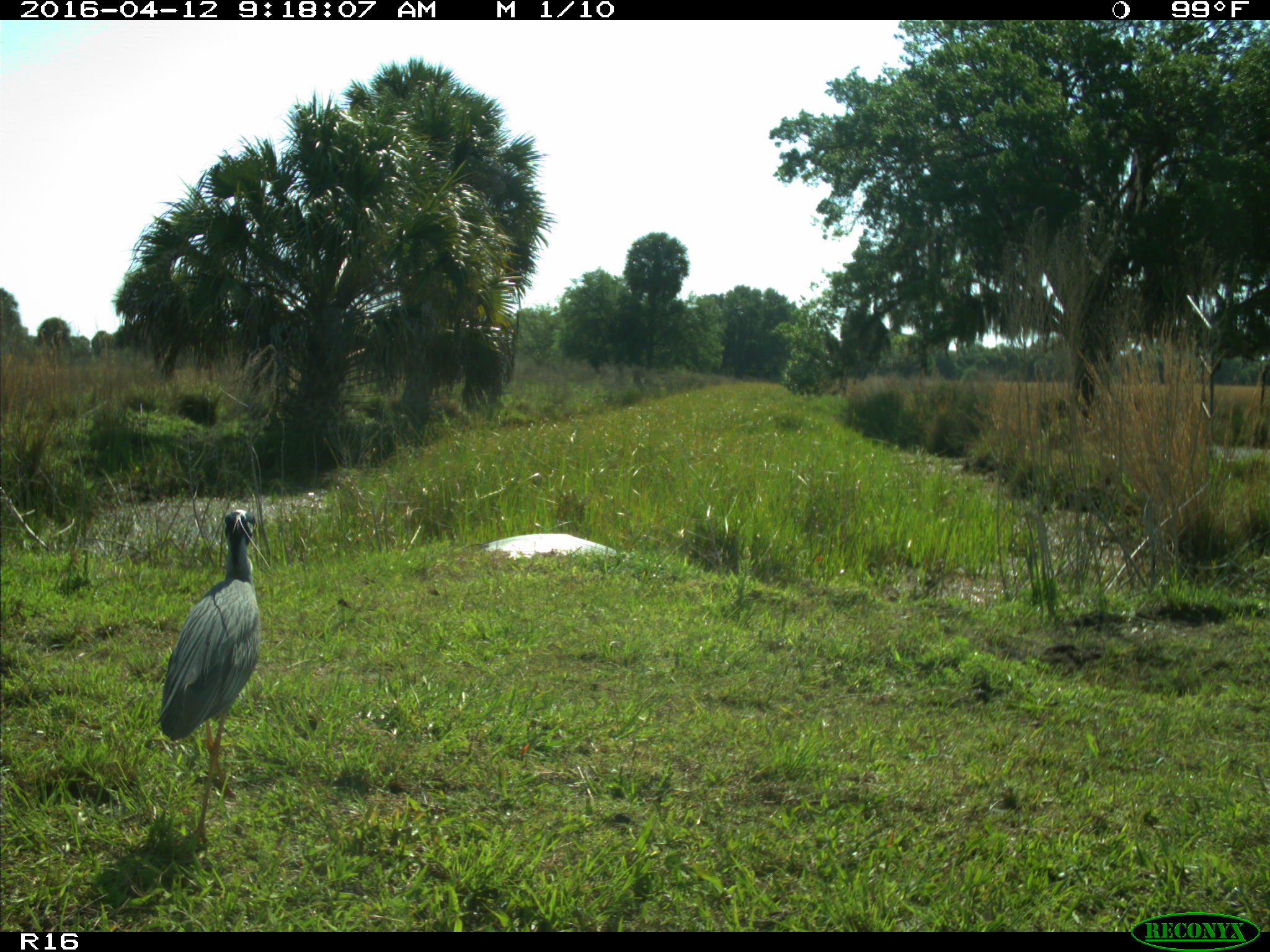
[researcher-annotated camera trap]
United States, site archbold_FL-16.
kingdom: Animalia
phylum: Chordata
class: Aves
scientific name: Aves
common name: birds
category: unidentified bird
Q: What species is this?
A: Unidentified bird (birds) (Aves).